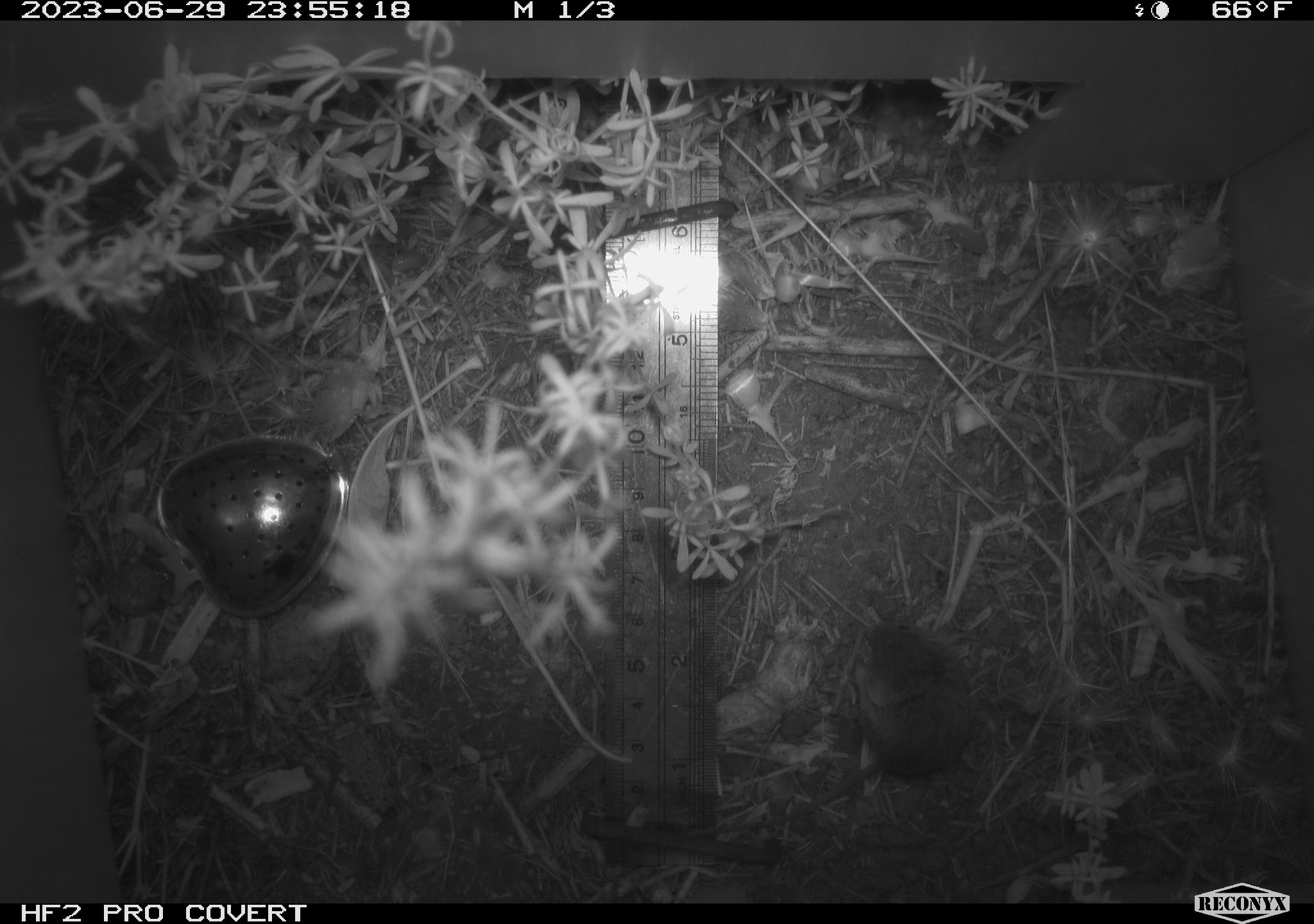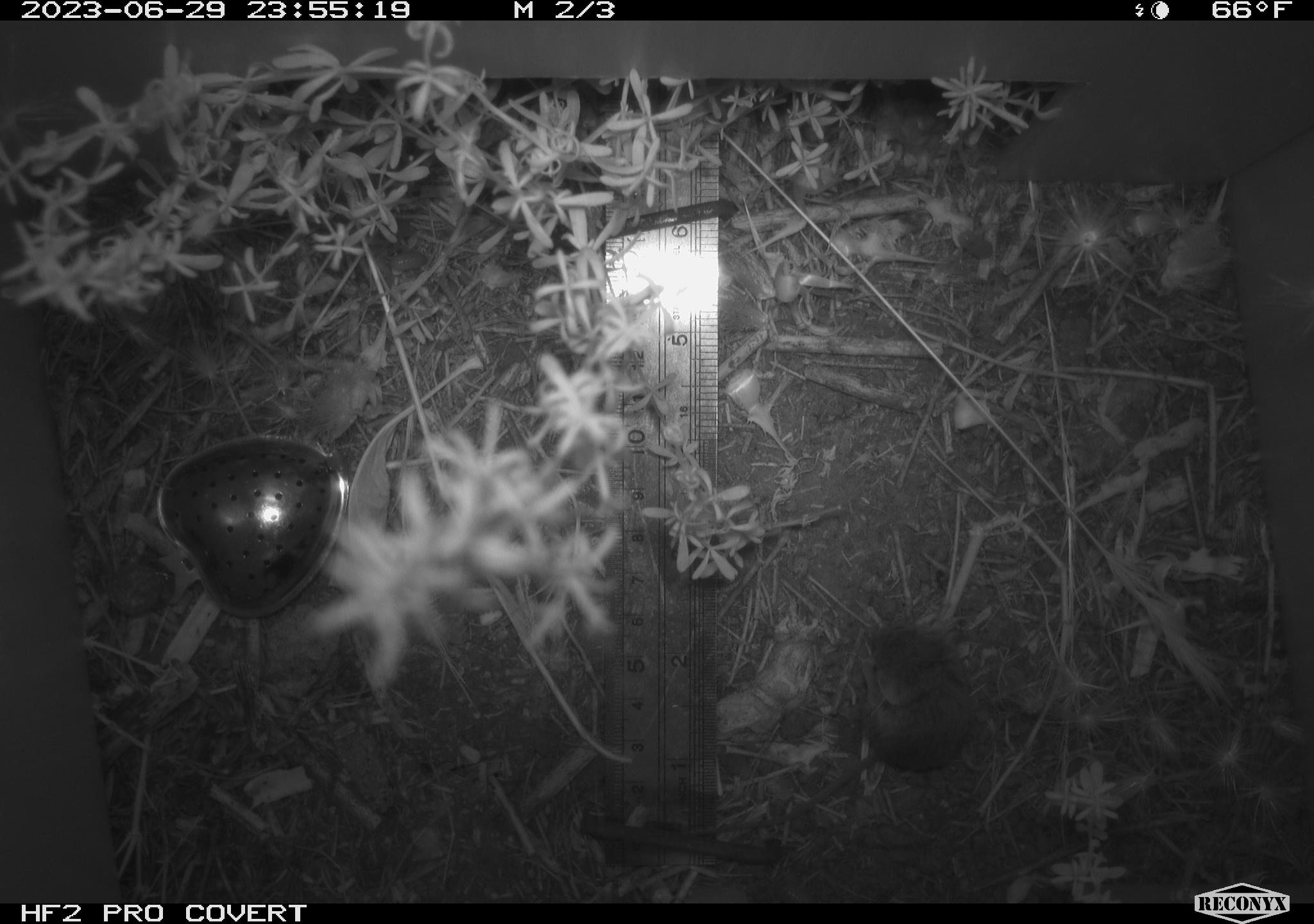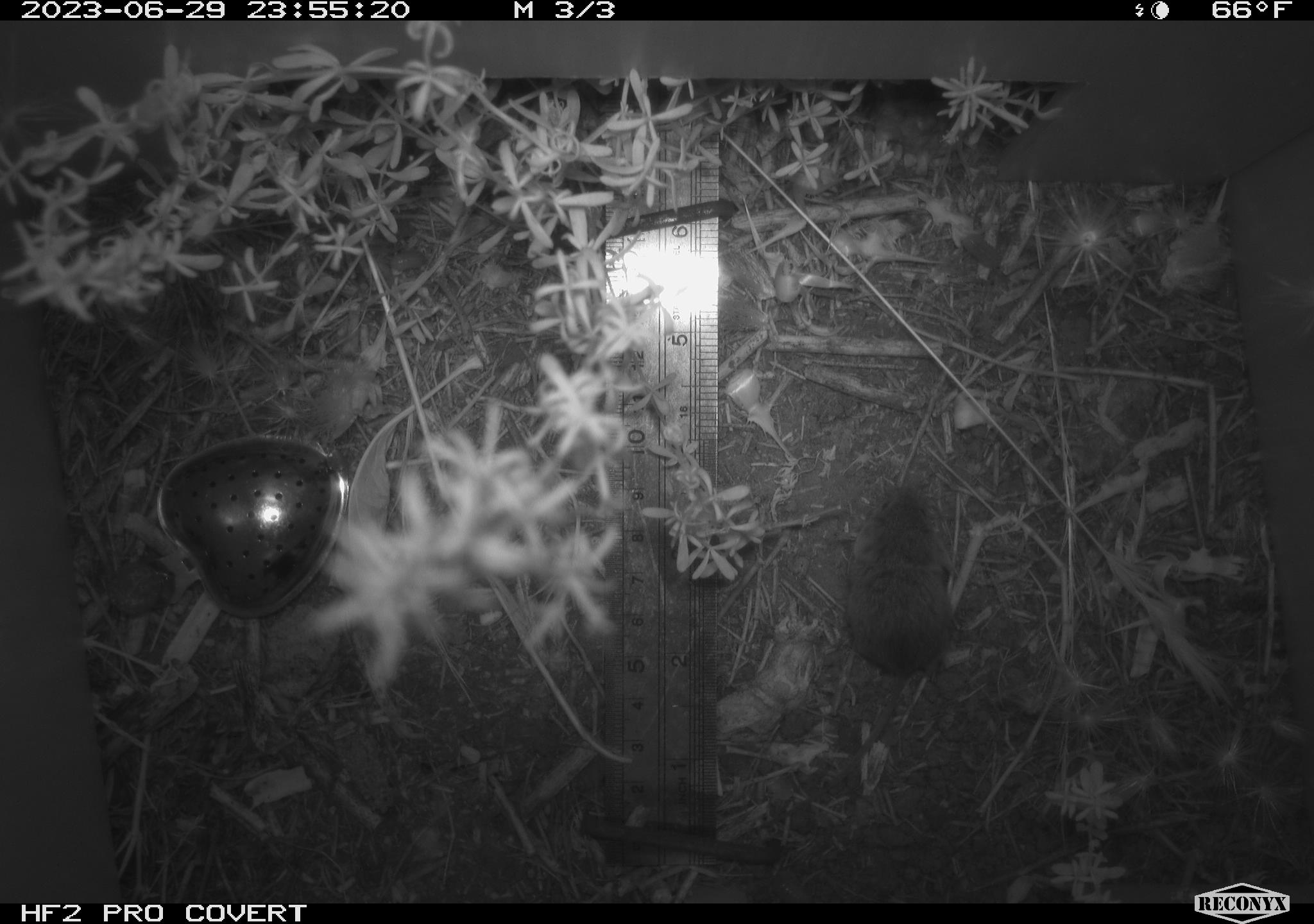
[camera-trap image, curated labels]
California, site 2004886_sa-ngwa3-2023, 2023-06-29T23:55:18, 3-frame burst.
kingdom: Animalia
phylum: Chordata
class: Mammalia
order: Rodentia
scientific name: Rodentia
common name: mouse species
Mouse species (Rodentia).